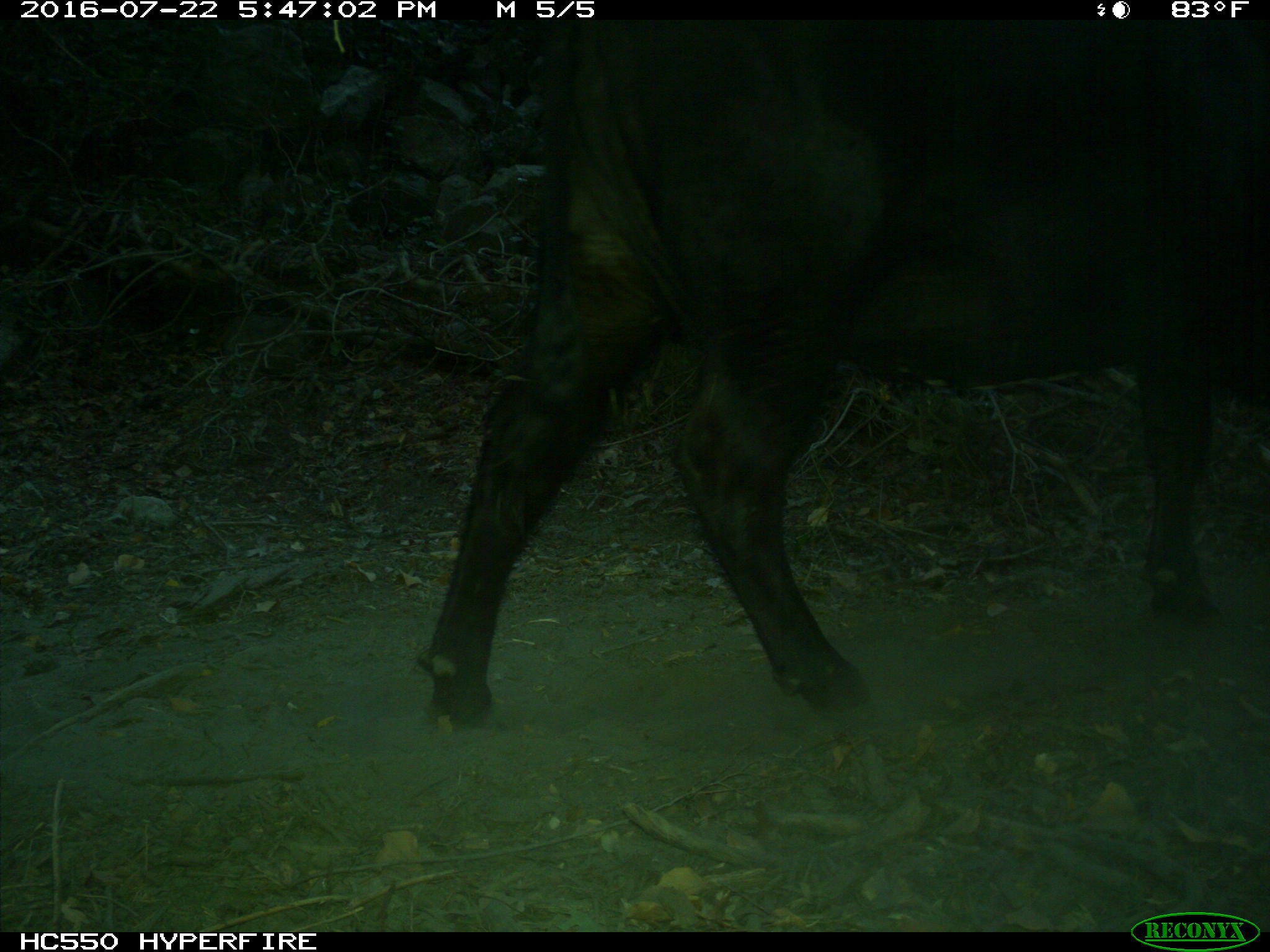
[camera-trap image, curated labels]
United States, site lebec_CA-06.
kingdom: Animalia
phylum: Chordata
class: Mammalia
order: Artiodactyla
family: Bovidae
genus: Bos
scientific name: Bos taurus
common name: domestic cow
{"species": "Bos taurus (domestic cow)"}